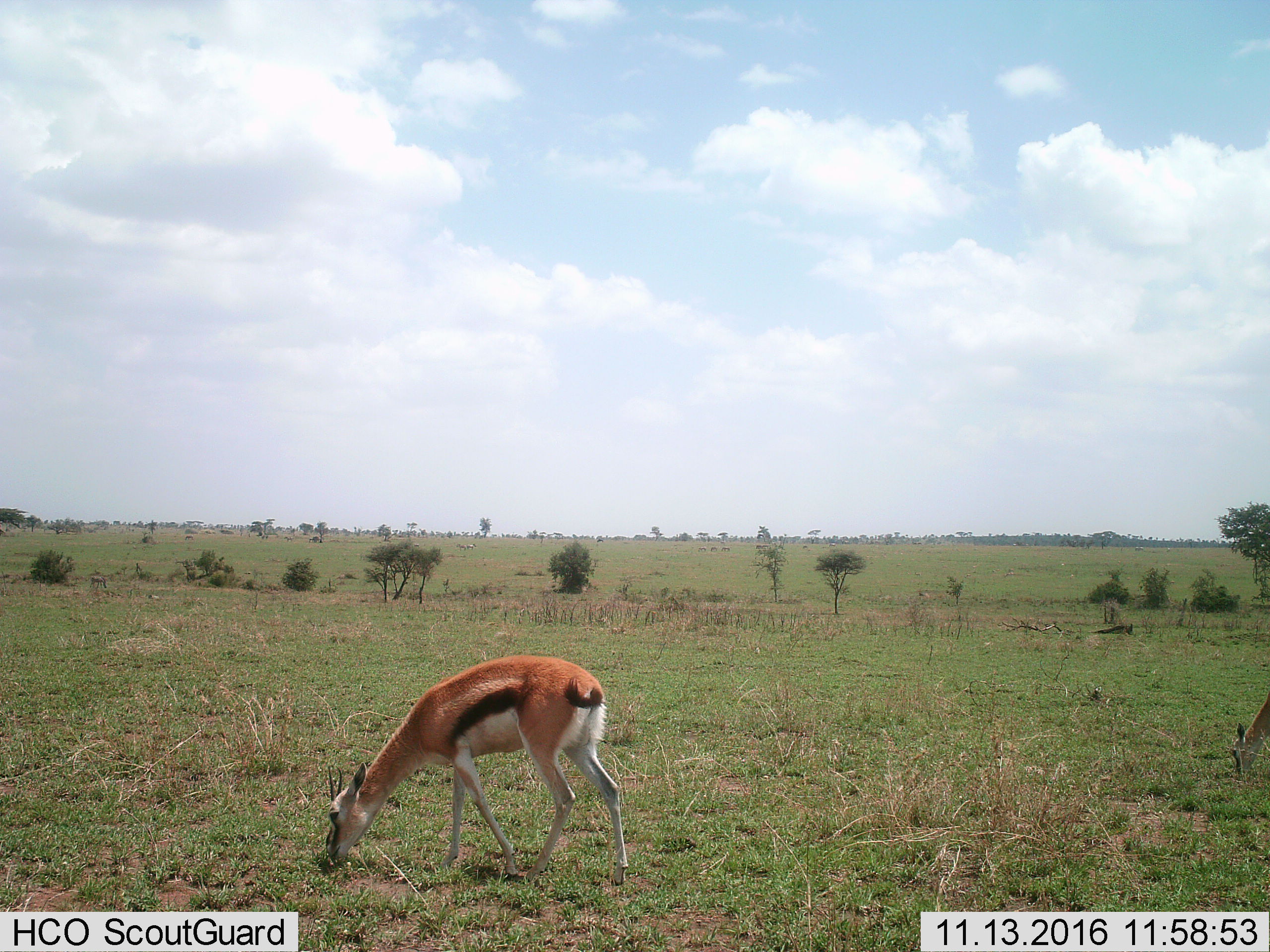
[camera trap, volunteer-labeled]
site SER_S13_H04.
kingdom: Animalia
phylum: Chordata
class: Mammalia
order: Artiodactyla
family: Bovidae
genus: Eudorcas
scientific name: Eudorcas thomsonii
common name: thomson's gazelle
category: gazellethomsons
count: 2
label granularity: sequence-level